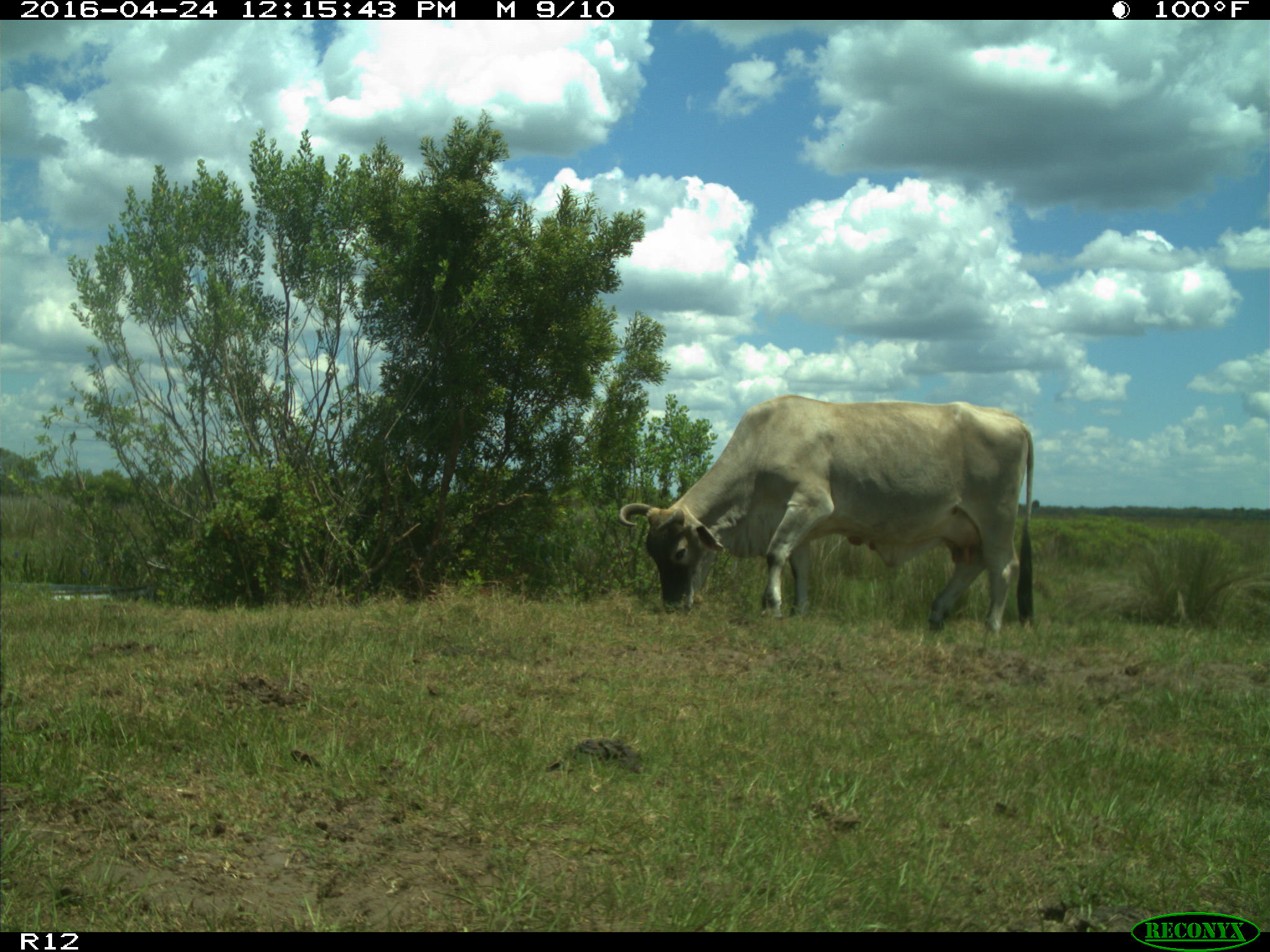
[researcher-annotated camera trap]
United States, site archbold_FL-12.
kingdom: Animalia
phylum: Chordata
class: Mammalia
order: Artiodactyla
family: Bovidae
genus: Bos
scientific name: Bos taurus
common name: domestic cow